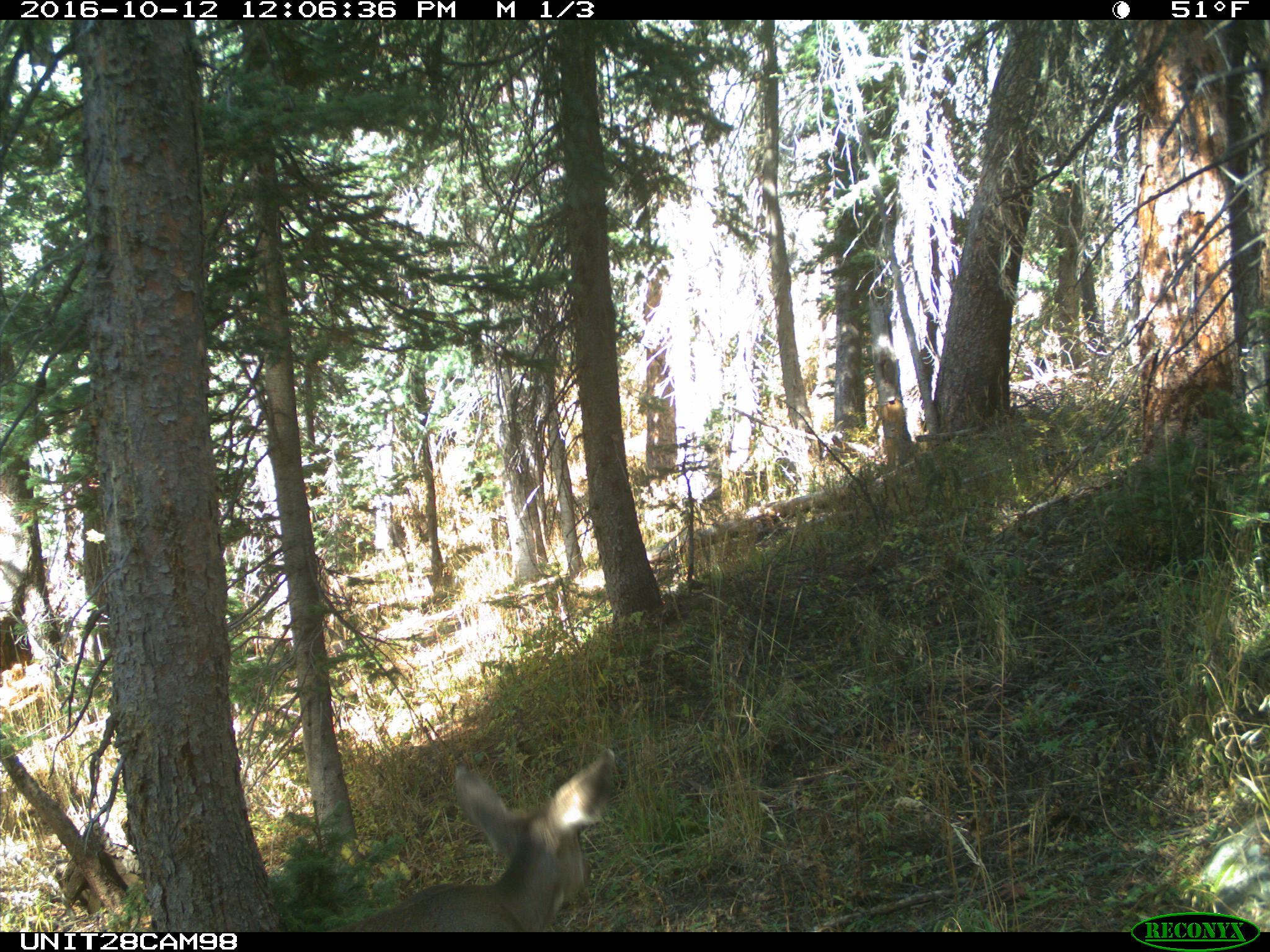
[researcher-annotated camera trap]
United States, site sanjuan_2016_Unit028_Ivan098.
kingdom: Animalia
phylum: Chordata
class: Mammalia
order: Artiodactyla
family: Cervidae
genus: Odocoileus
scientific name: Odocoileus hemionus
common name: mule deer